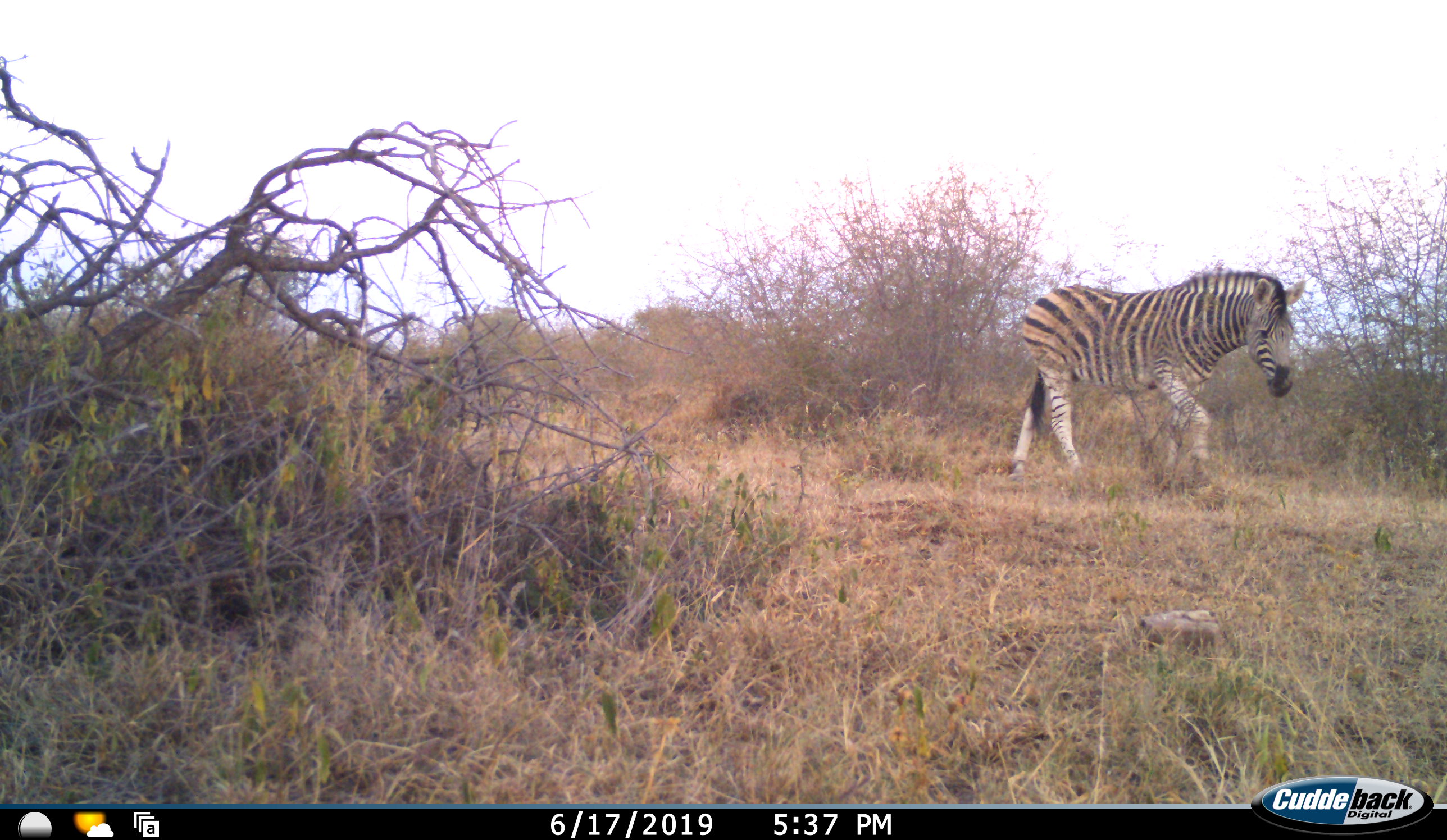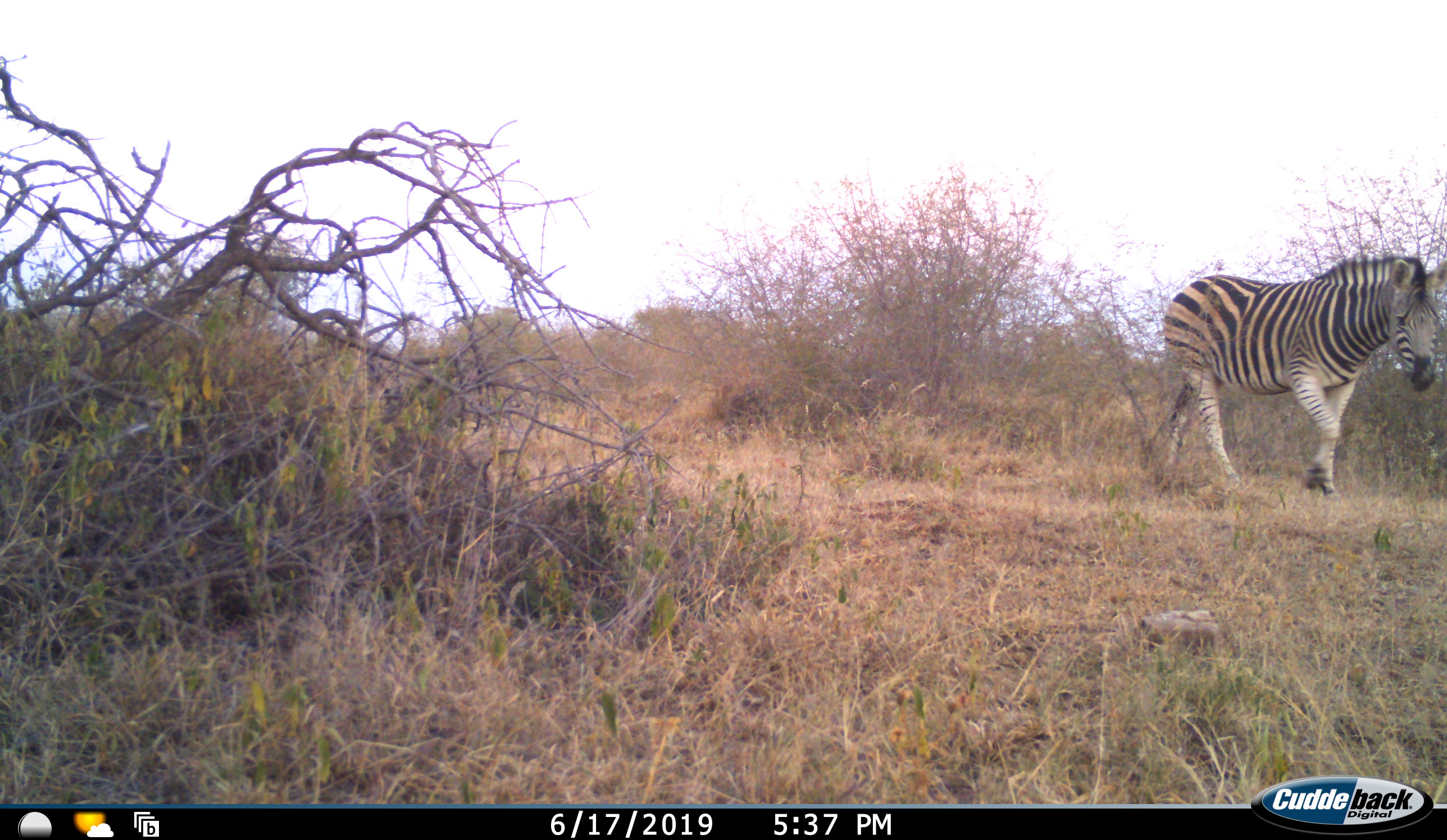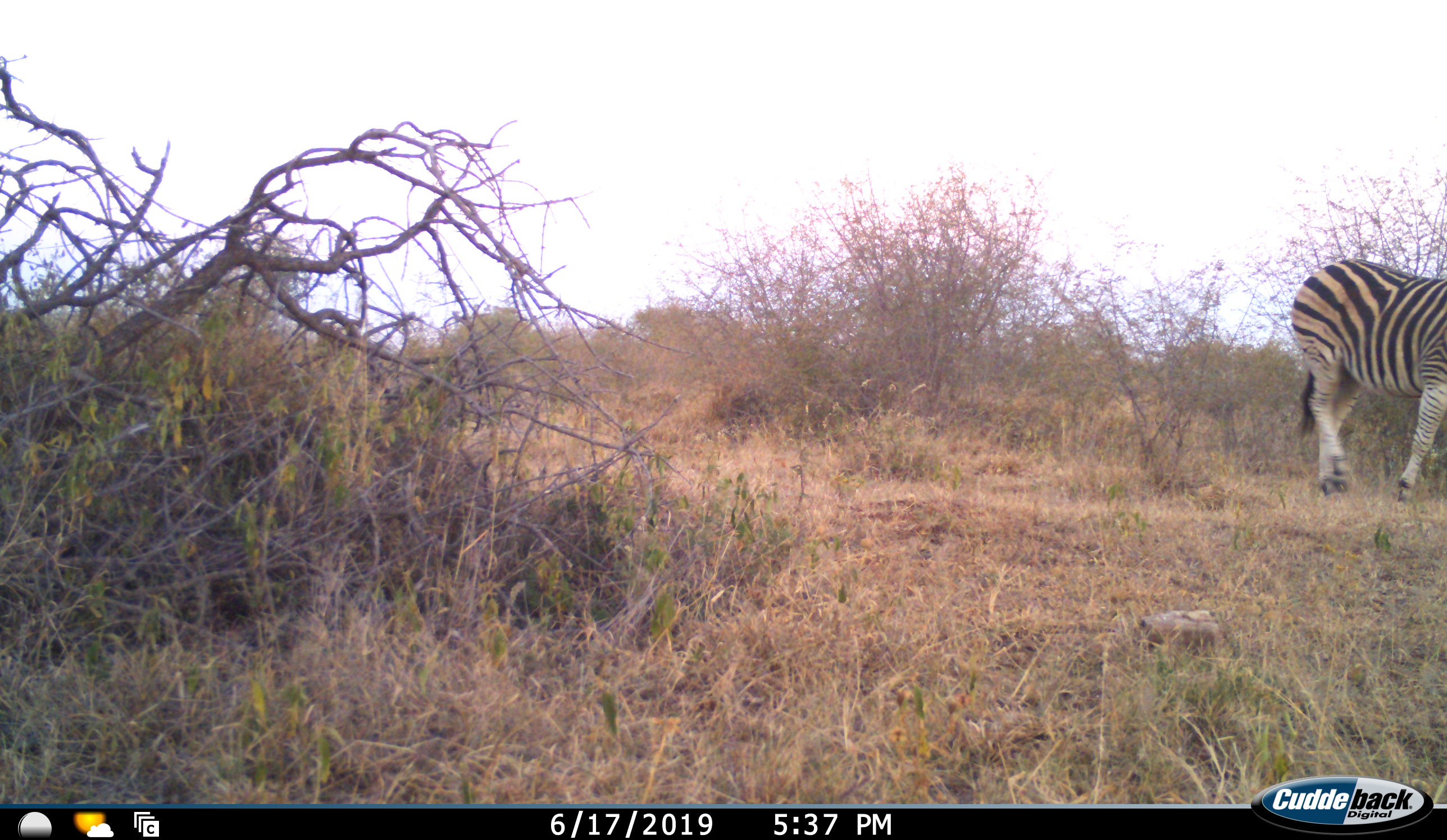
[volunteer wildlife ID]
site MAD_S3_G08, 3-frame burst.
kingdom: Animalia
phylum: Chordata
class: Mammalia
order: Perissodactyla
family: Equidae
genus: Equus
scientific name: Equus quagga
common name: plains zebra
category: zebraplains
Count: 1.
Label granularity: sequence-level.